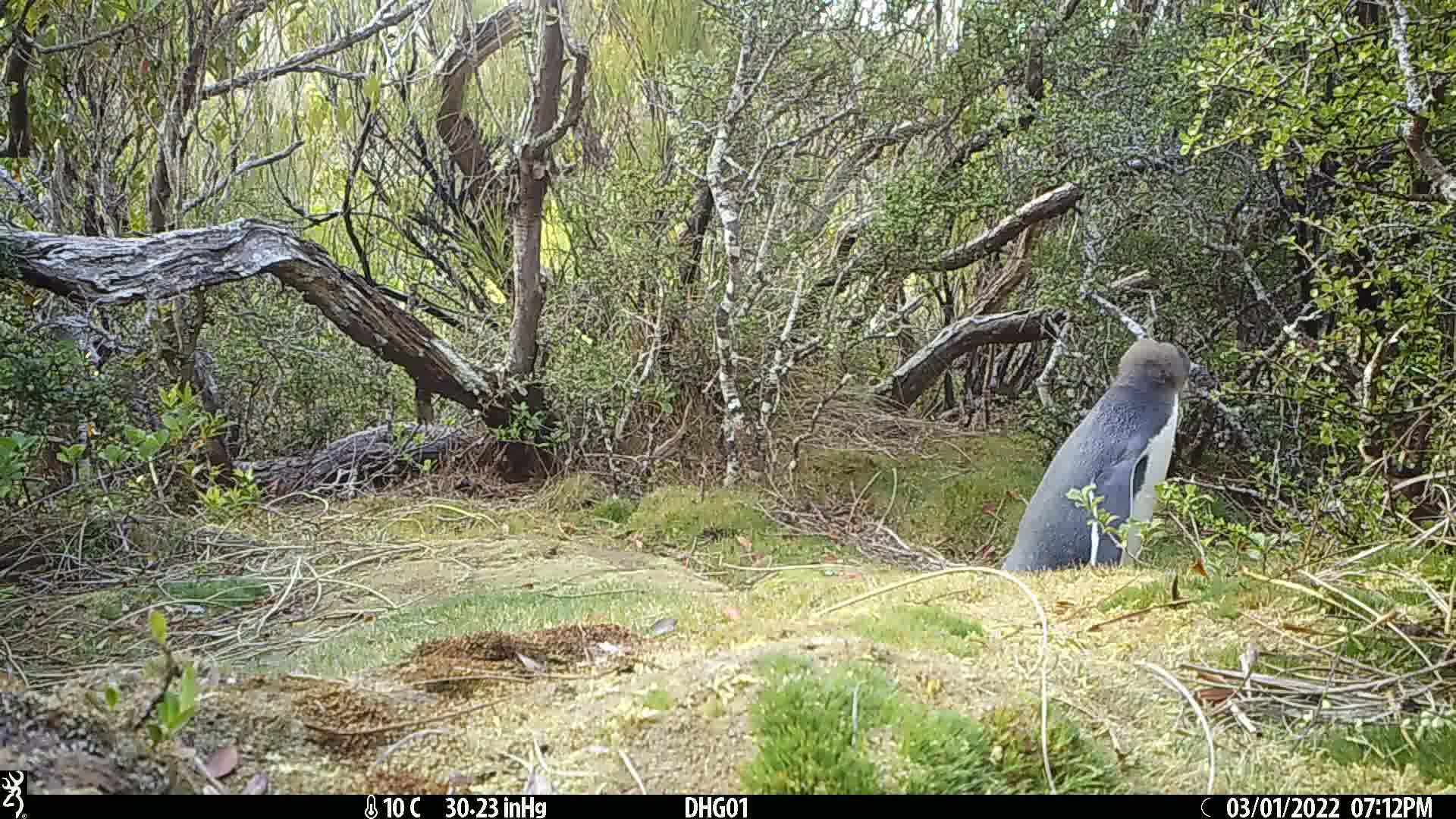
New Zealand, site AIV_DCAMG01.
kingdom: Animalia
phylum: Chordata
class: Aves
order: Sphenisciformes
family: Spheniscidae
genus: Megadyptes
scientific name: Megadyptes antipodes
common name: yellow-eyed penguin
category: yellow eyed penguin